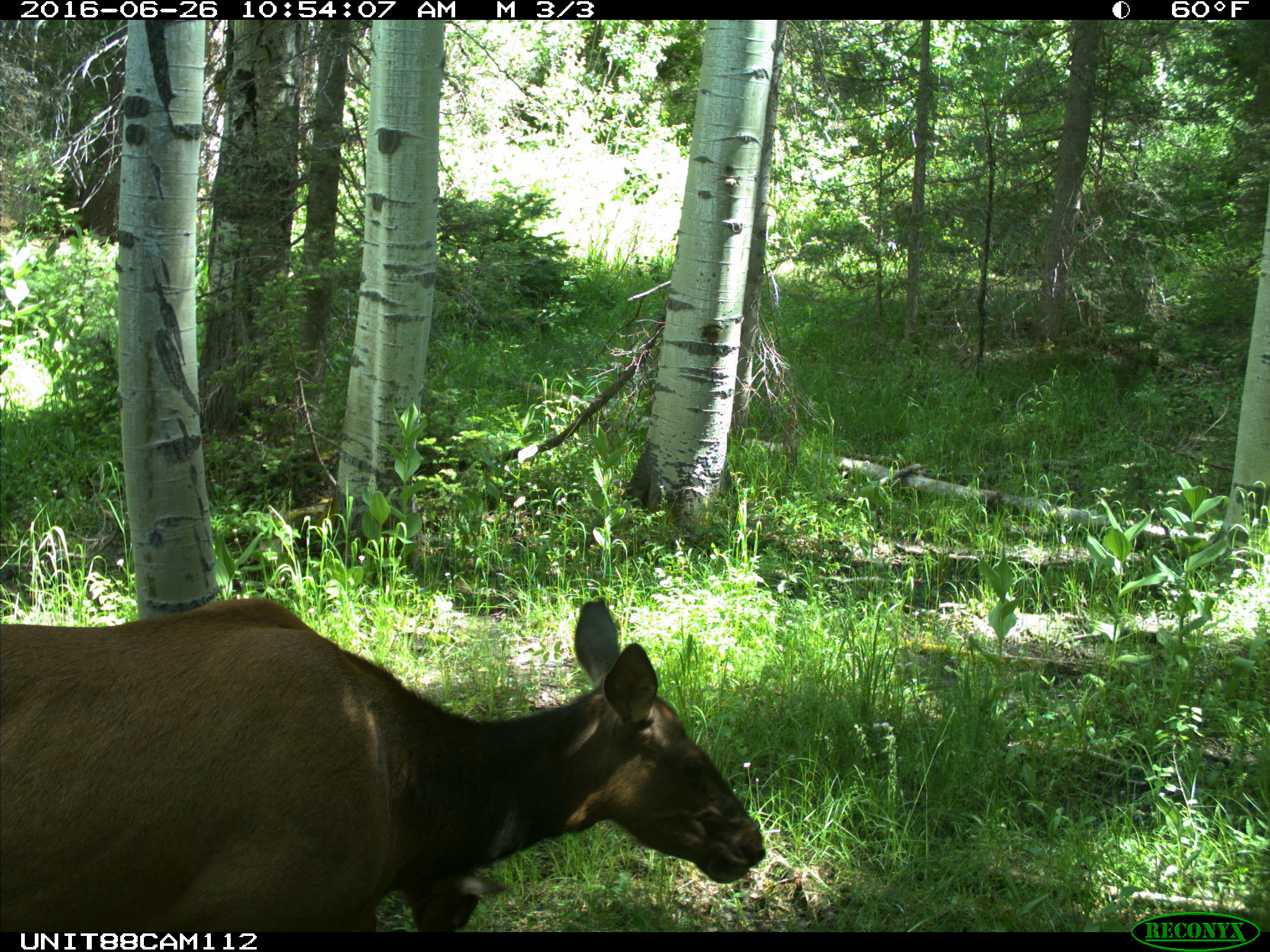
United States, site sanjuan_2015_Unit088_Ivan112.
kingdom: Animalia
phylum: Chordata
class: Mammalia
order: Artiodactyla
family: Cervidae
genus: Cervus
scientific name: Cervus elaphus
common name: red deer